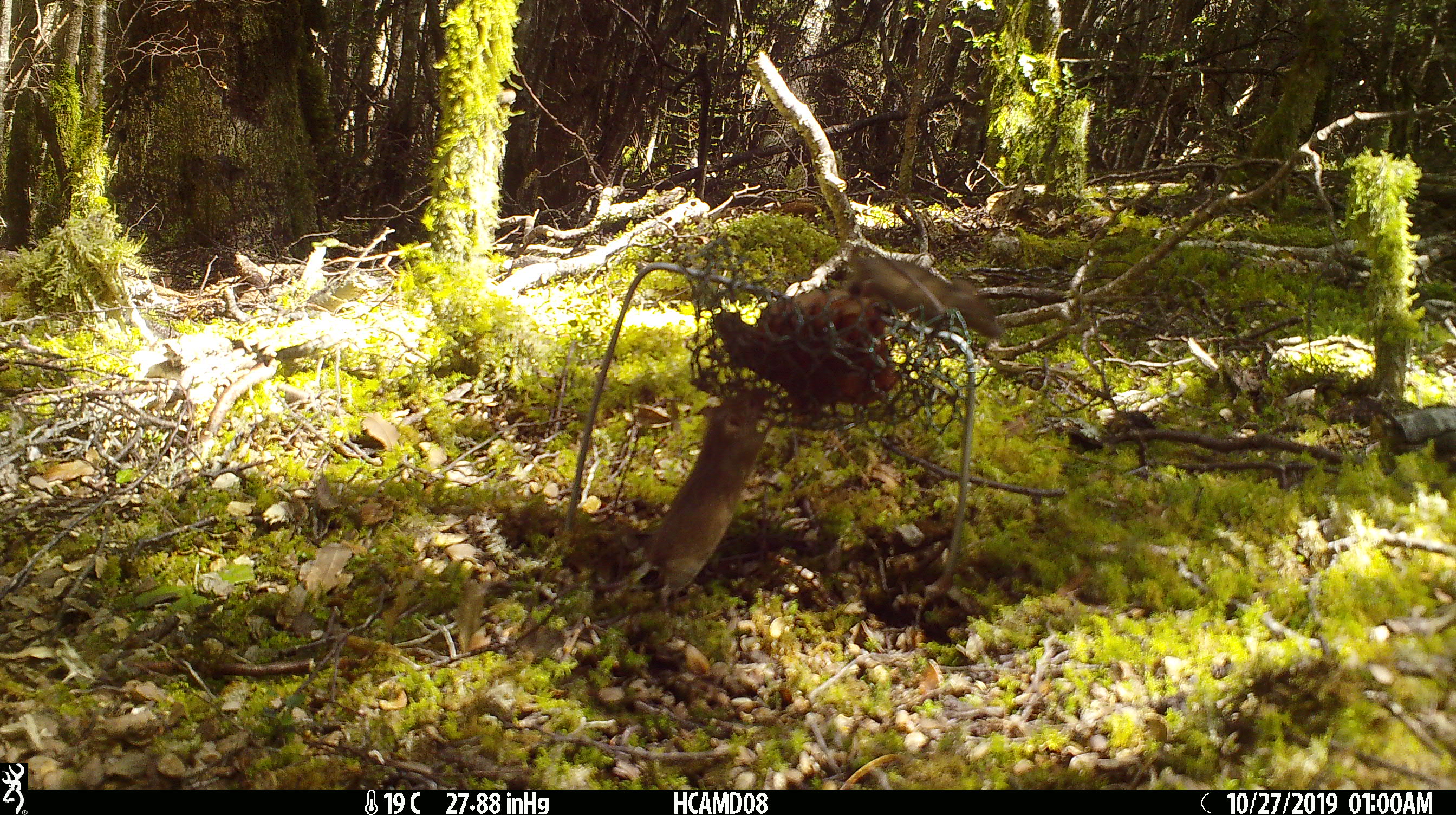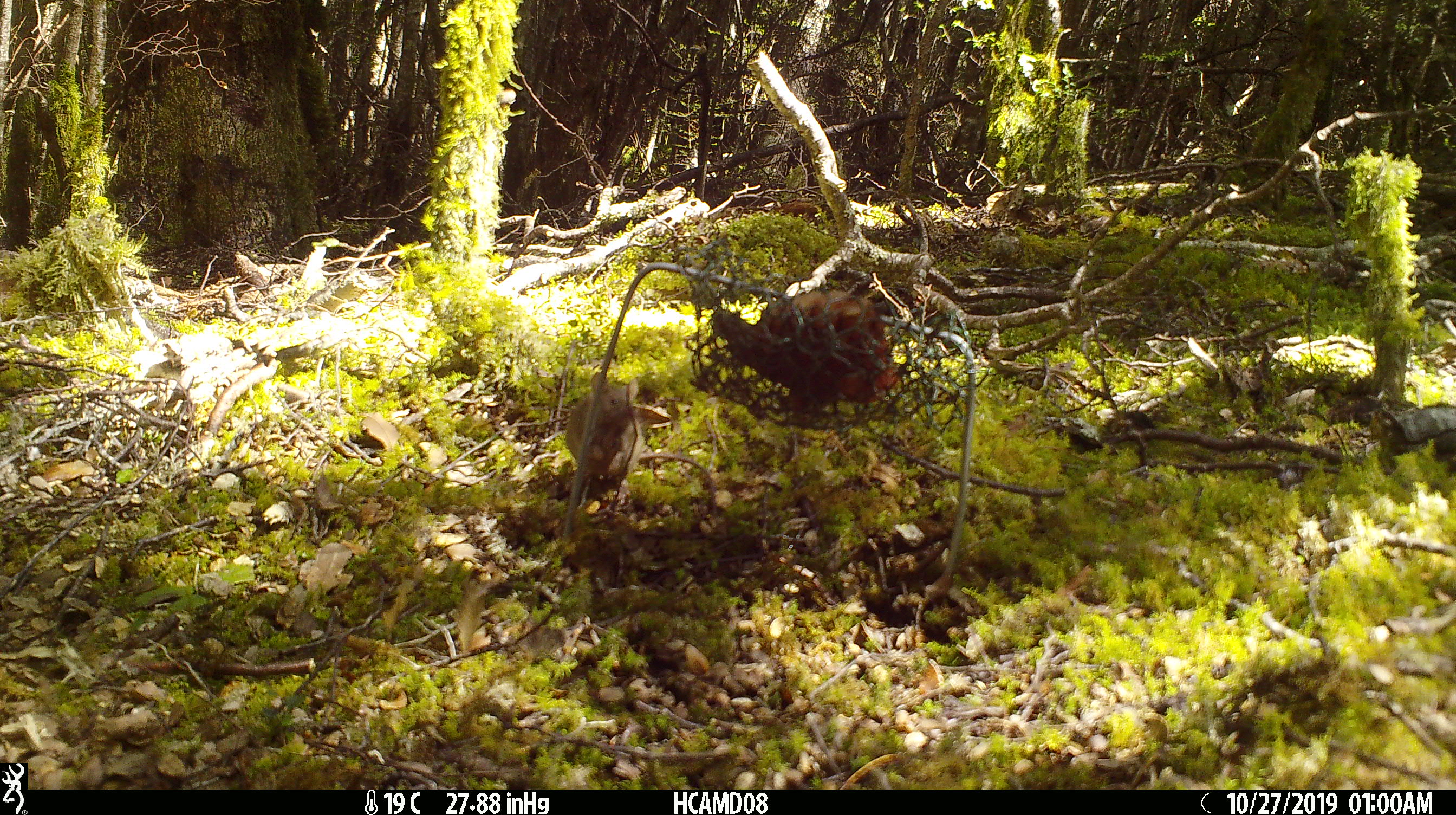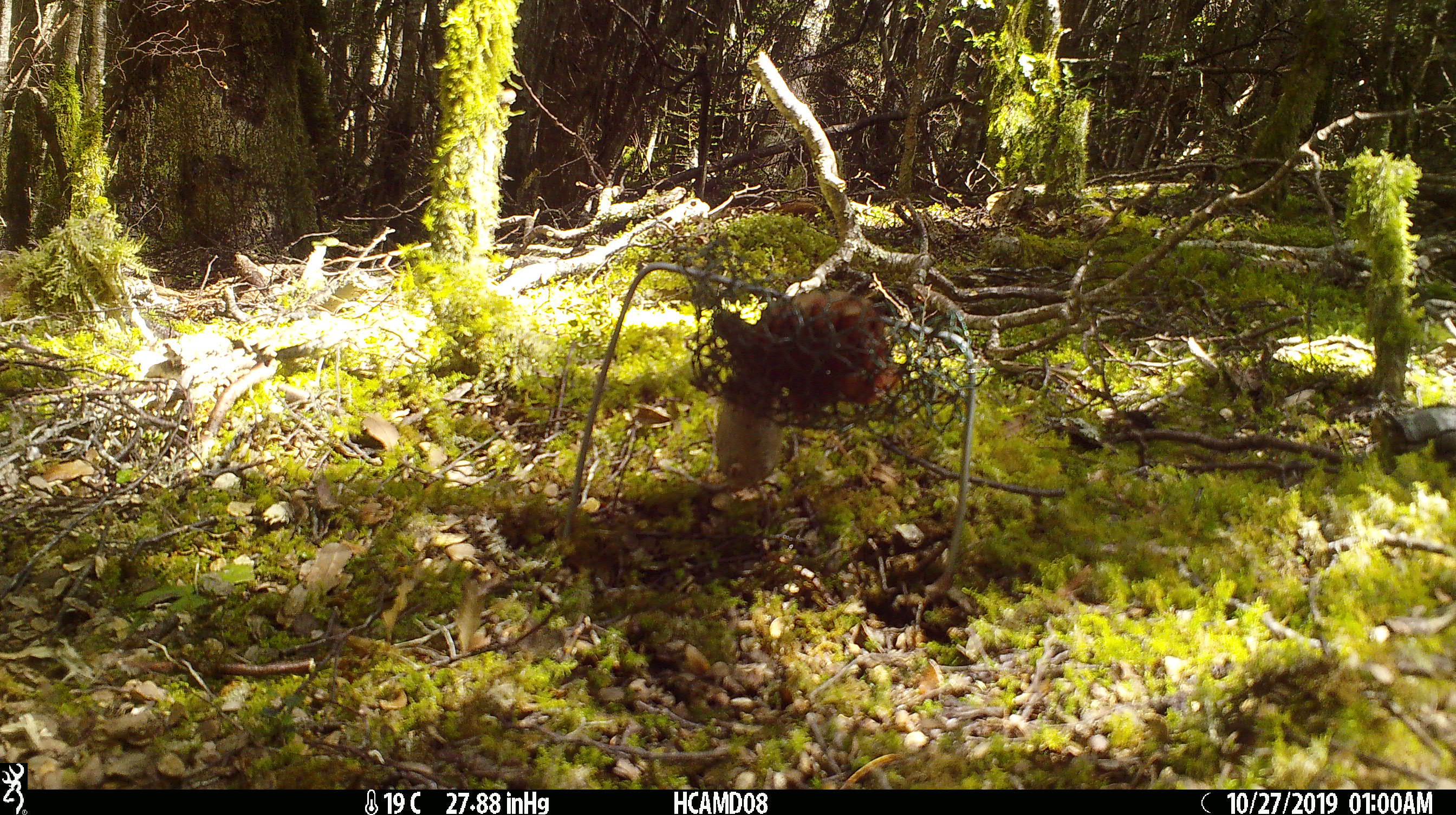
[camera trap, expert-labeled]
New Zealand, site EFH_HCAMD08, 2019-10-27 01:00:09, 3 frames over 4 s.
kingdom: Animalia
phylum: Chordata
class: Mammalia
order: Rodentia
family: Muridae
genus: Mus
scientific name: Mus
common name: mouse